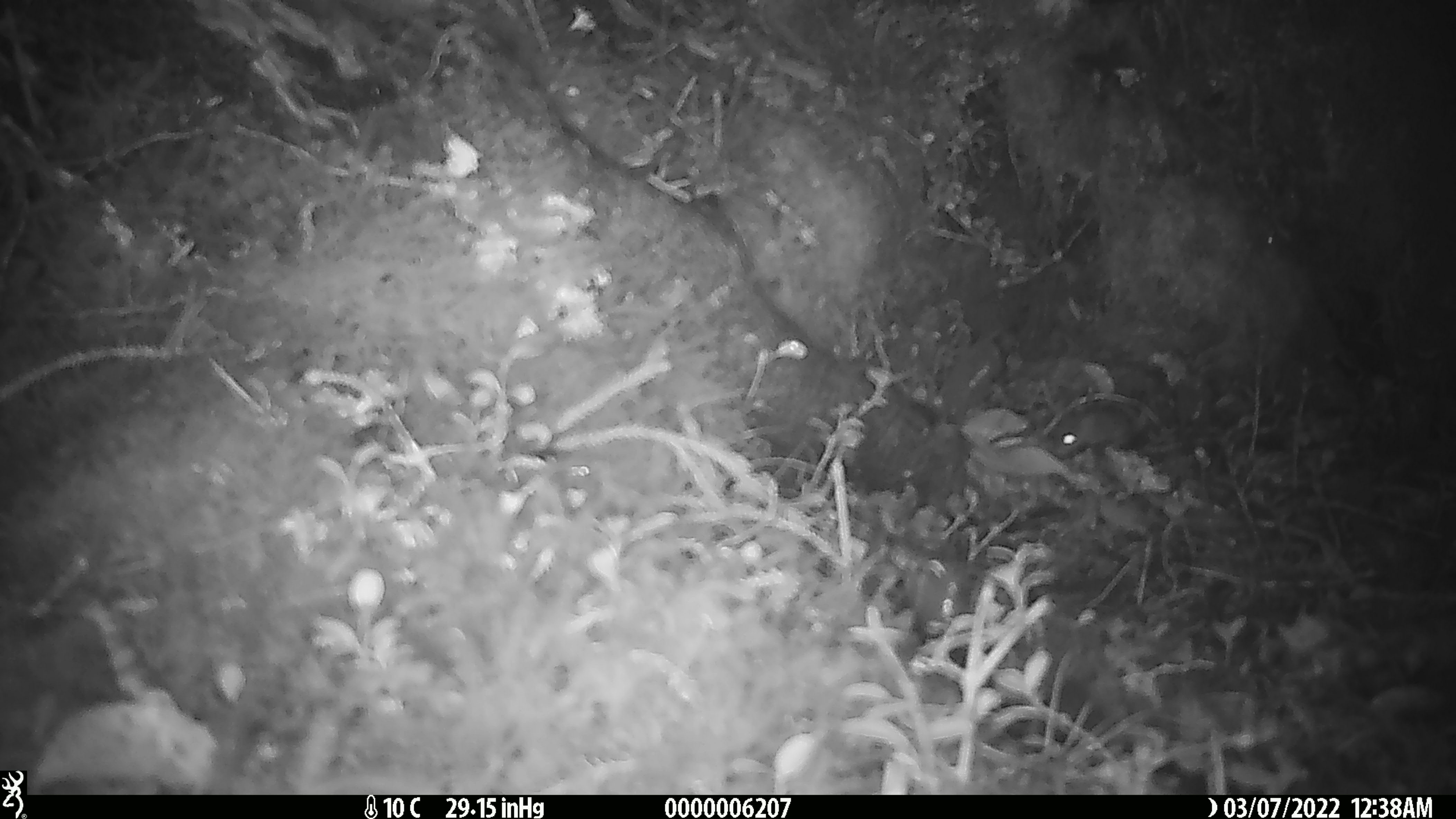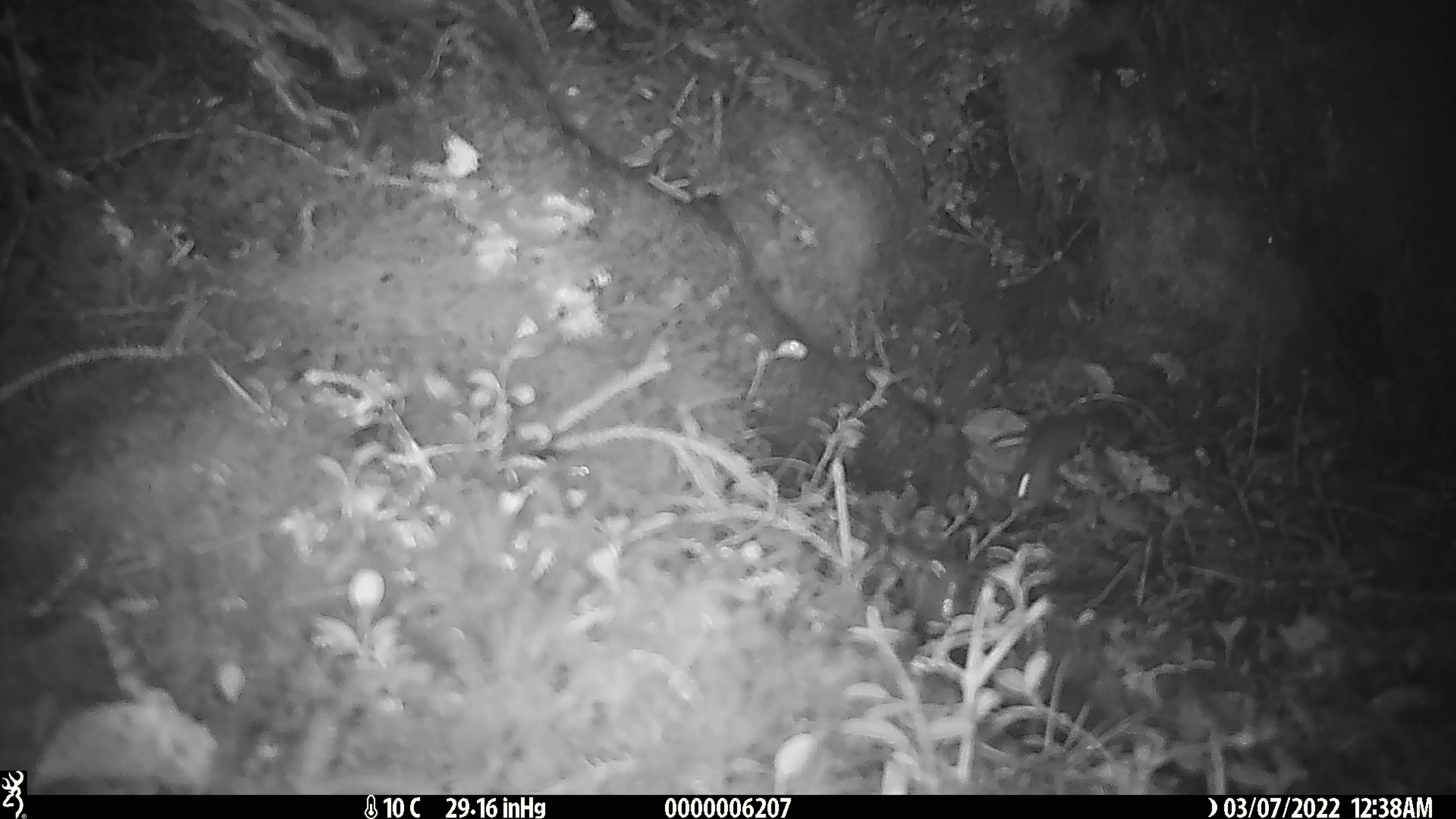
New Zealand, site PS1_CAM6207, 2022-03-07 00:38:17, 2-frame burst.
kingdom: Animalia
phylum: Chordata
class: Mammalia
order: Rodentia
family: Muridae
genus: Mus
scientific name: Mus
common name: mouse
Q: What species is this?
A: Mouse (Mus).